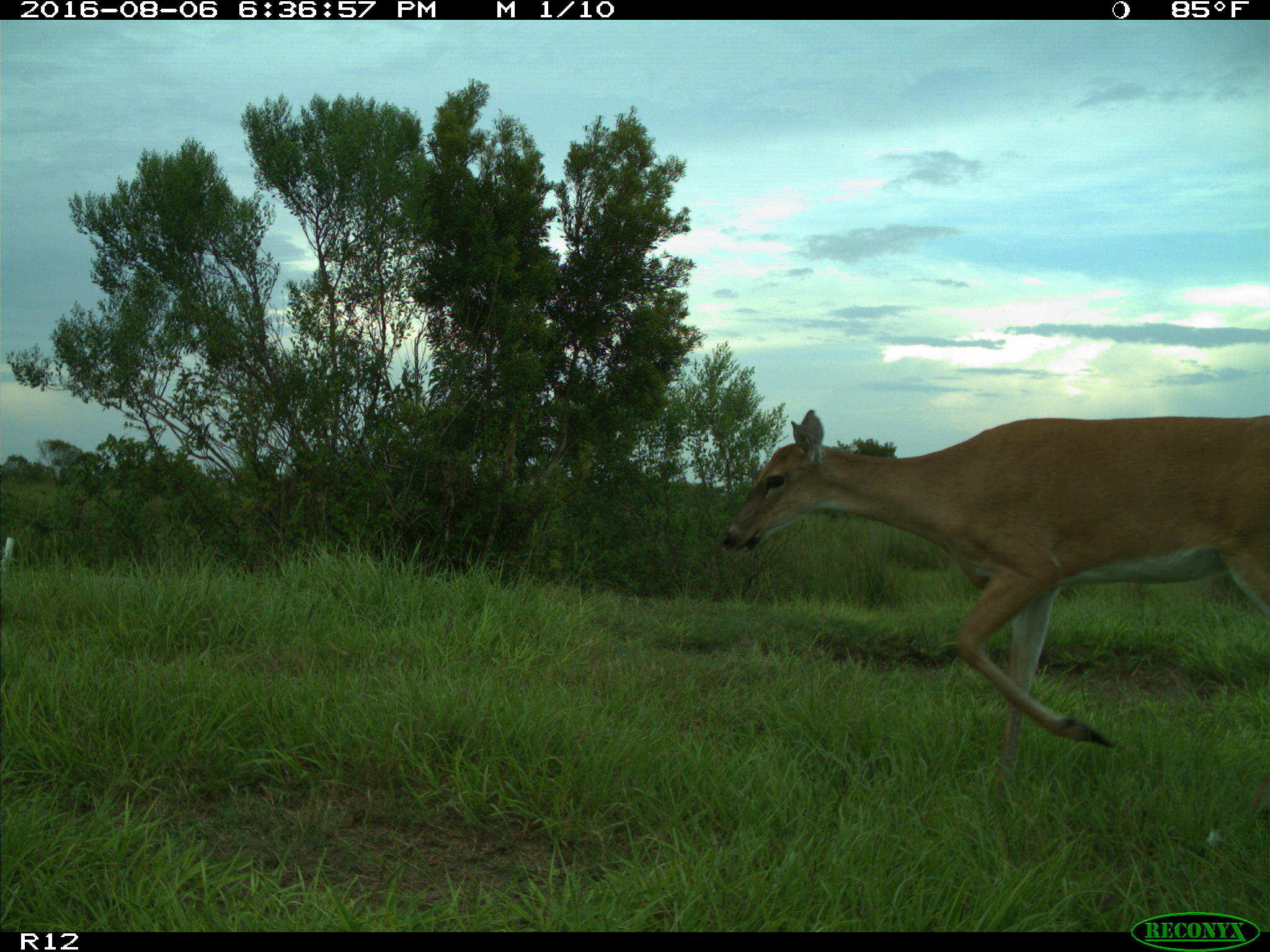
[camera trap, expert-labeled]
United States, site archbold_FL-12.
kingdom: Animalia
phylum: Chordata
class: Mammalia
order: Artiodactyla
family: Cervidae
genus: Odocoileus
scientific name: Odocoileus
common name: deer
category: unidentified deer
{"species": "unidentified deer (deer) (Odocoileus)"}